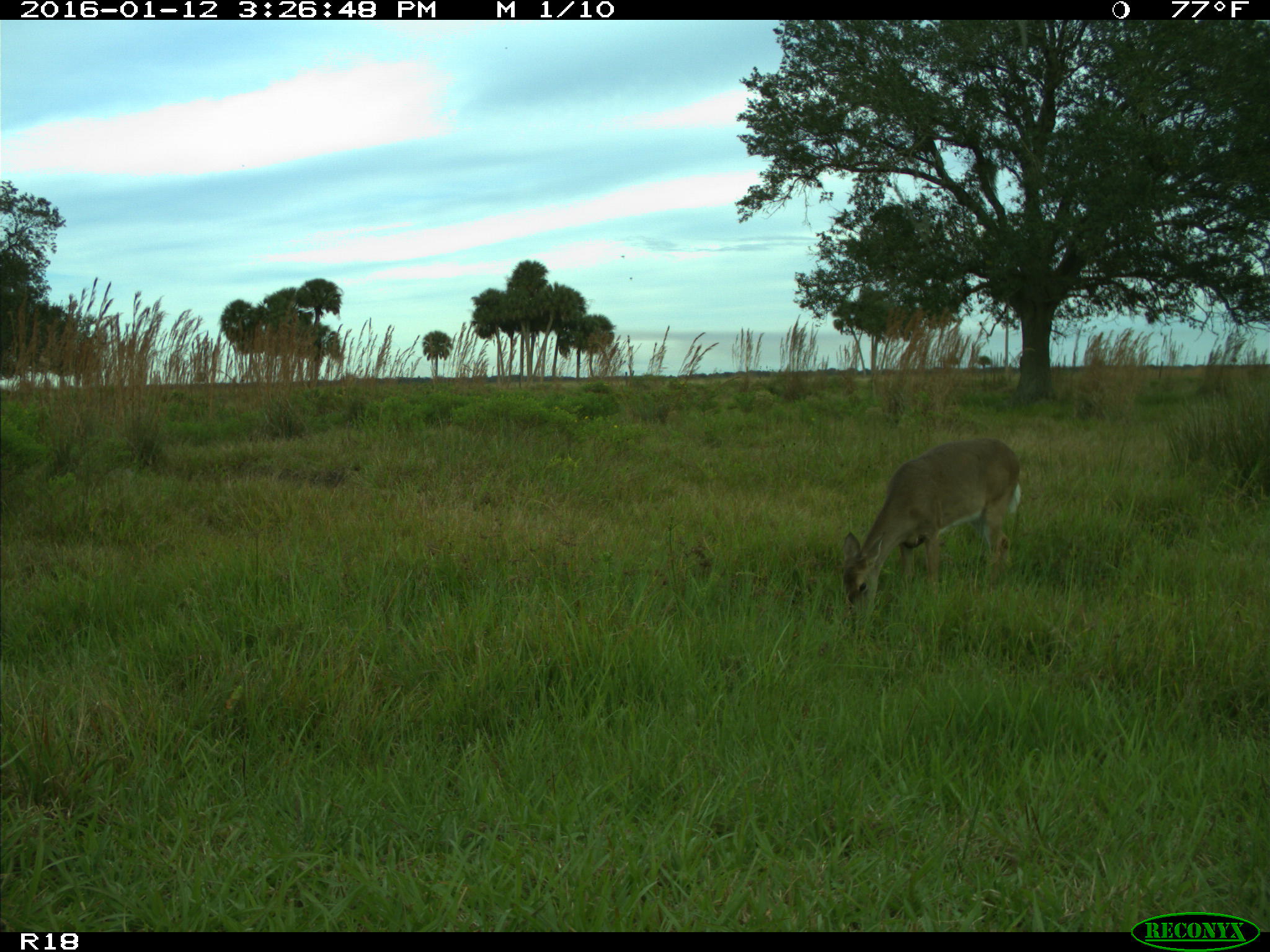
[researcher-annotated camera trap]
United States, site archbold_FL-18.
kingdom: Animalia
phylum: Chordata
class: Mammalia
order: Artiodactyla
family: Cervidae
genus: Odocoileus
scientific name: Odocoileus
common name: deer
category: unidentified deer